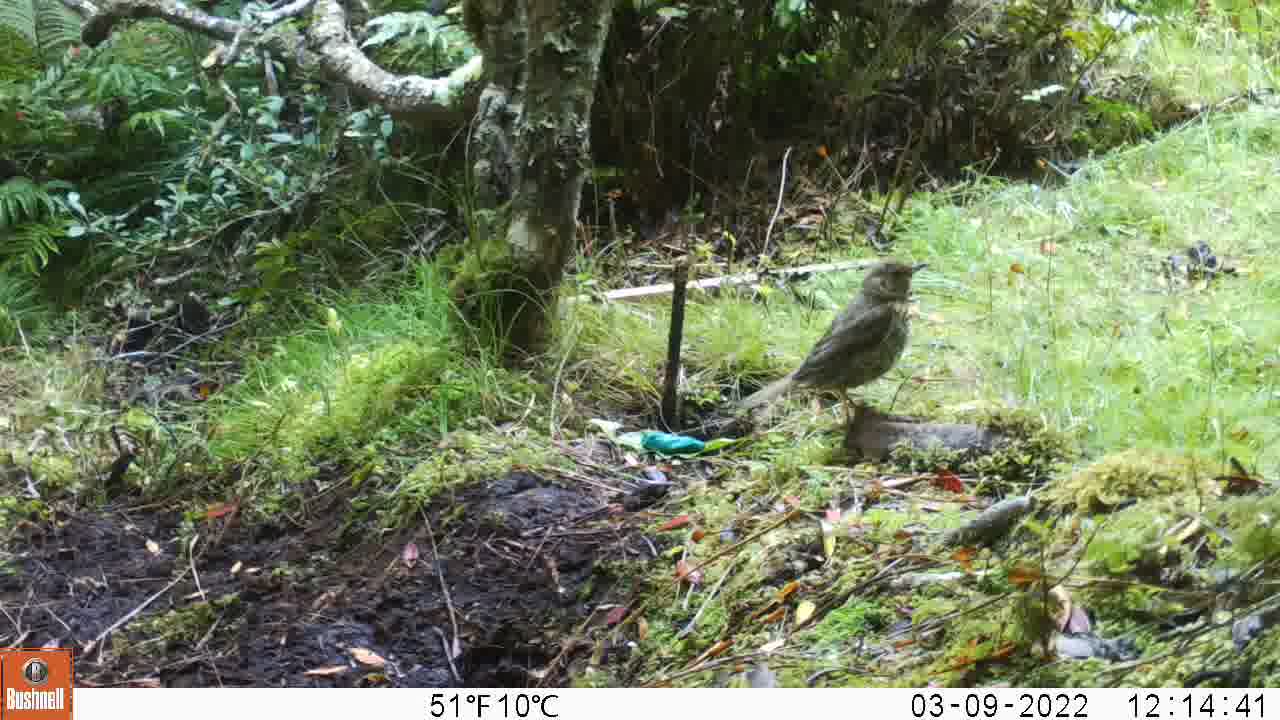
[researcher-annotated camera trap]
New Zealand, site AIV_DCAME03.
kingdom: Animalia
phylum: Chordata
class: Aves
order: Passeriformes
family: Turdidae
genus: Turdus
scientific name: Turdus philomelos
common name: song thrush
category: thrush